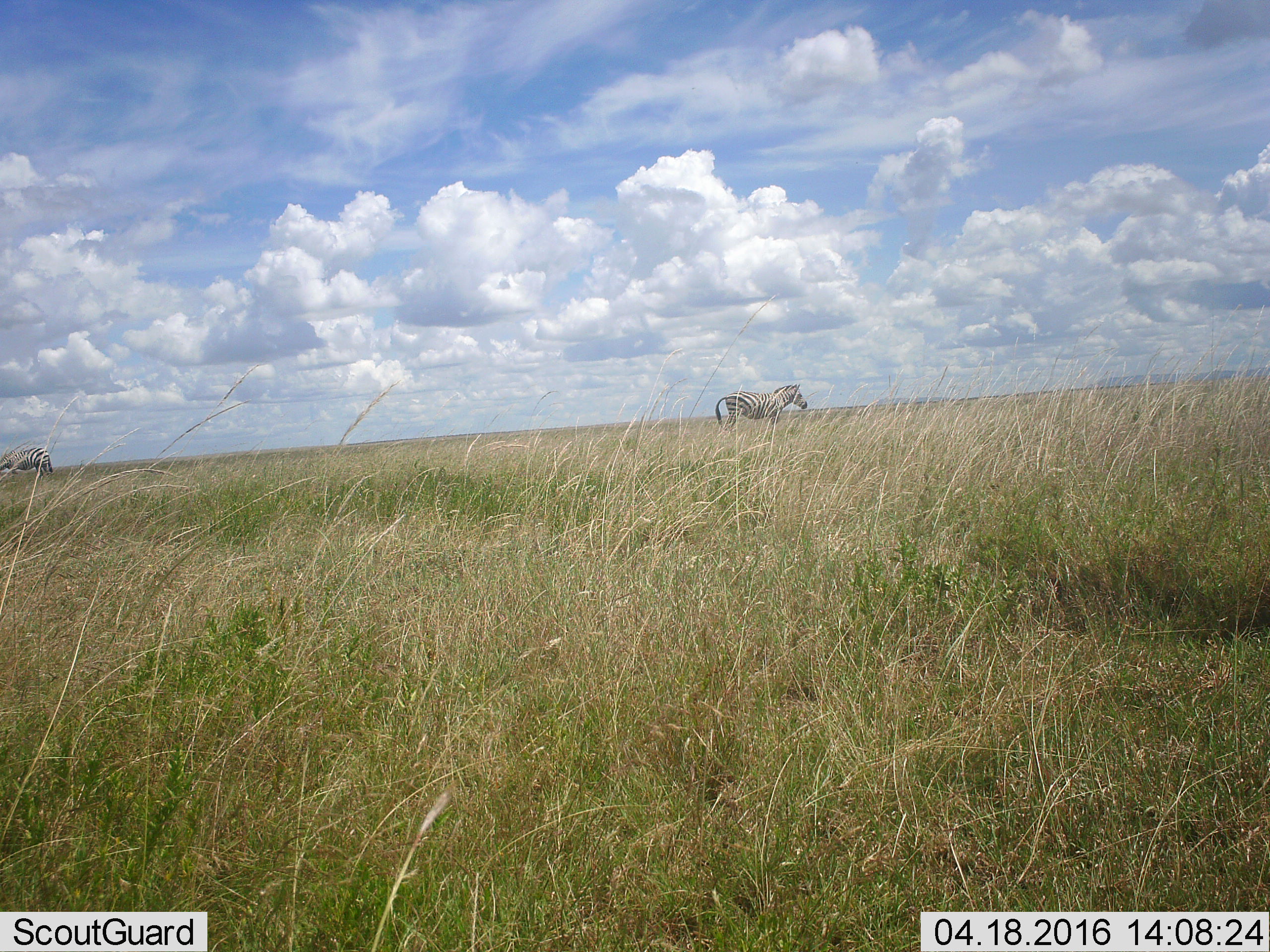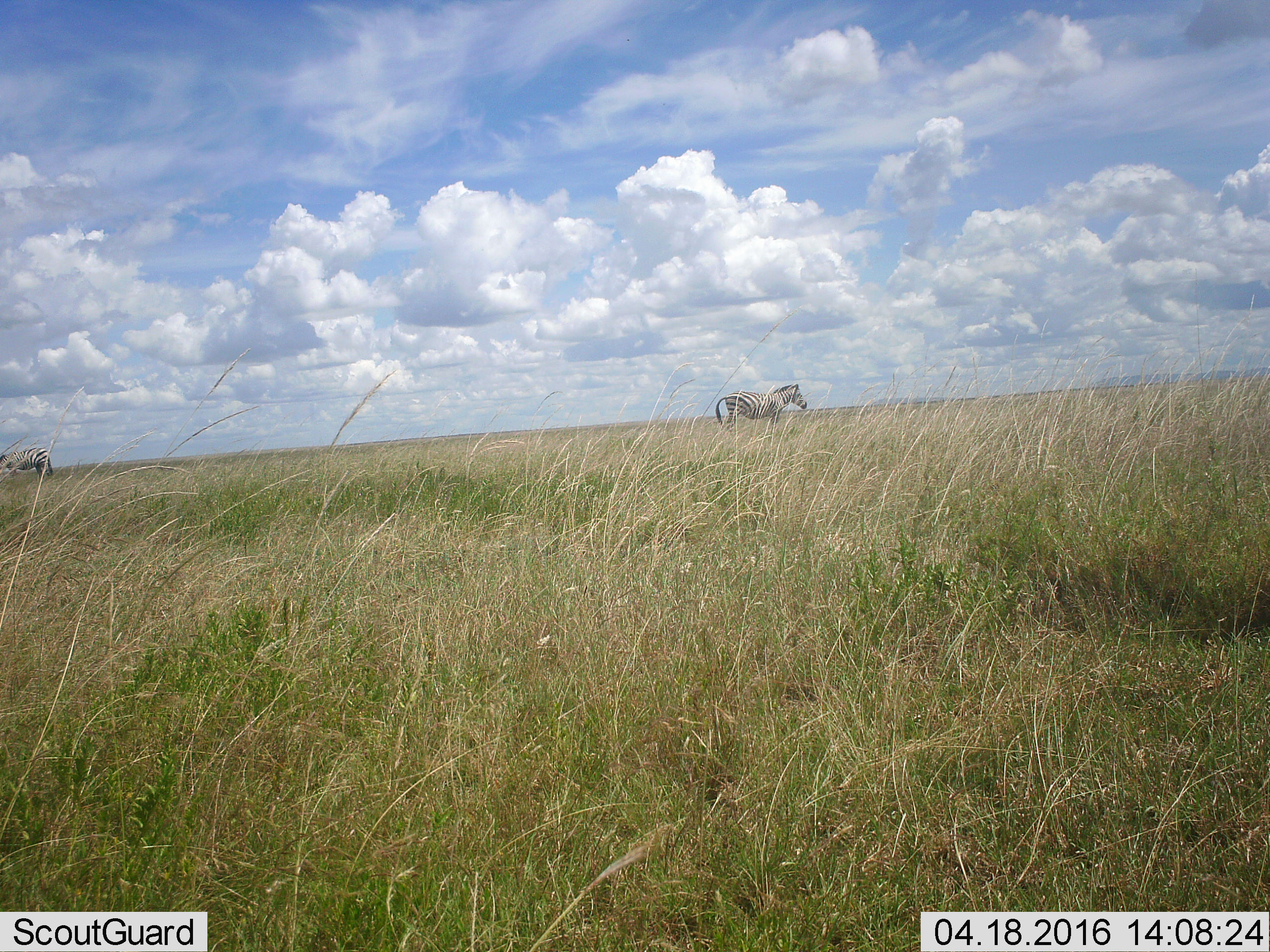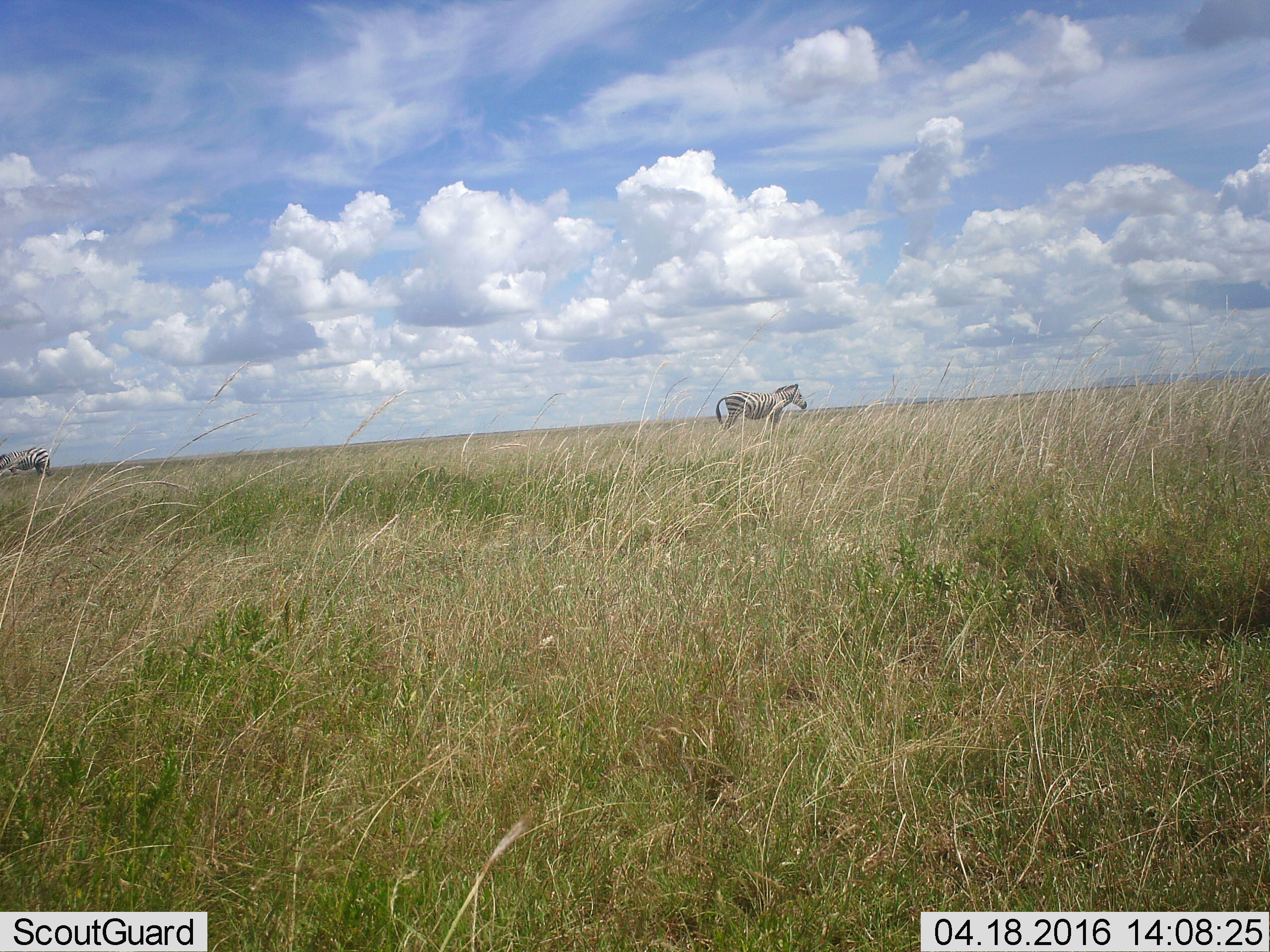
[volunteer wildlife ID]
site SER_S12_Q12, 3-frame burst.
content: unidentified animal